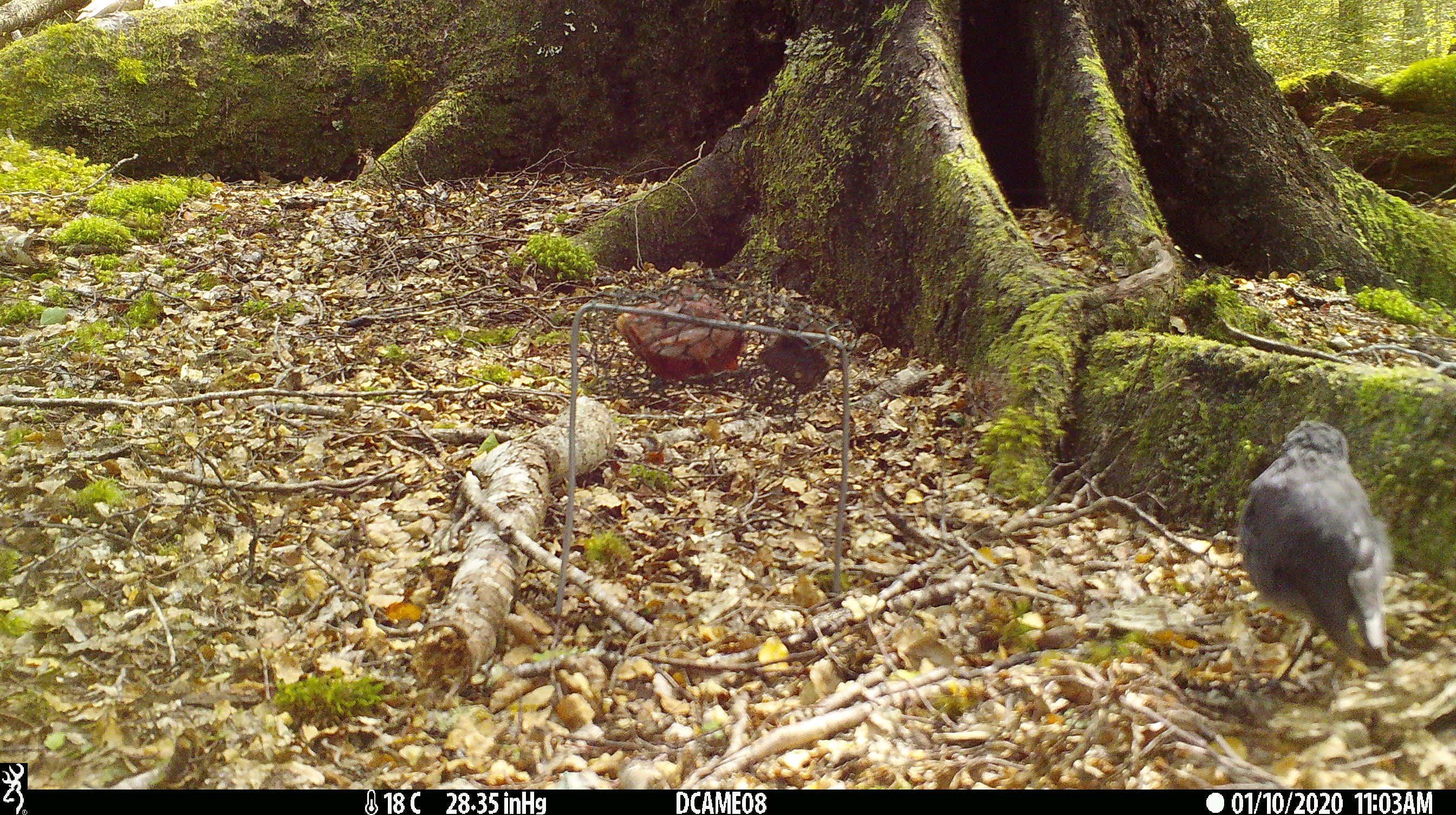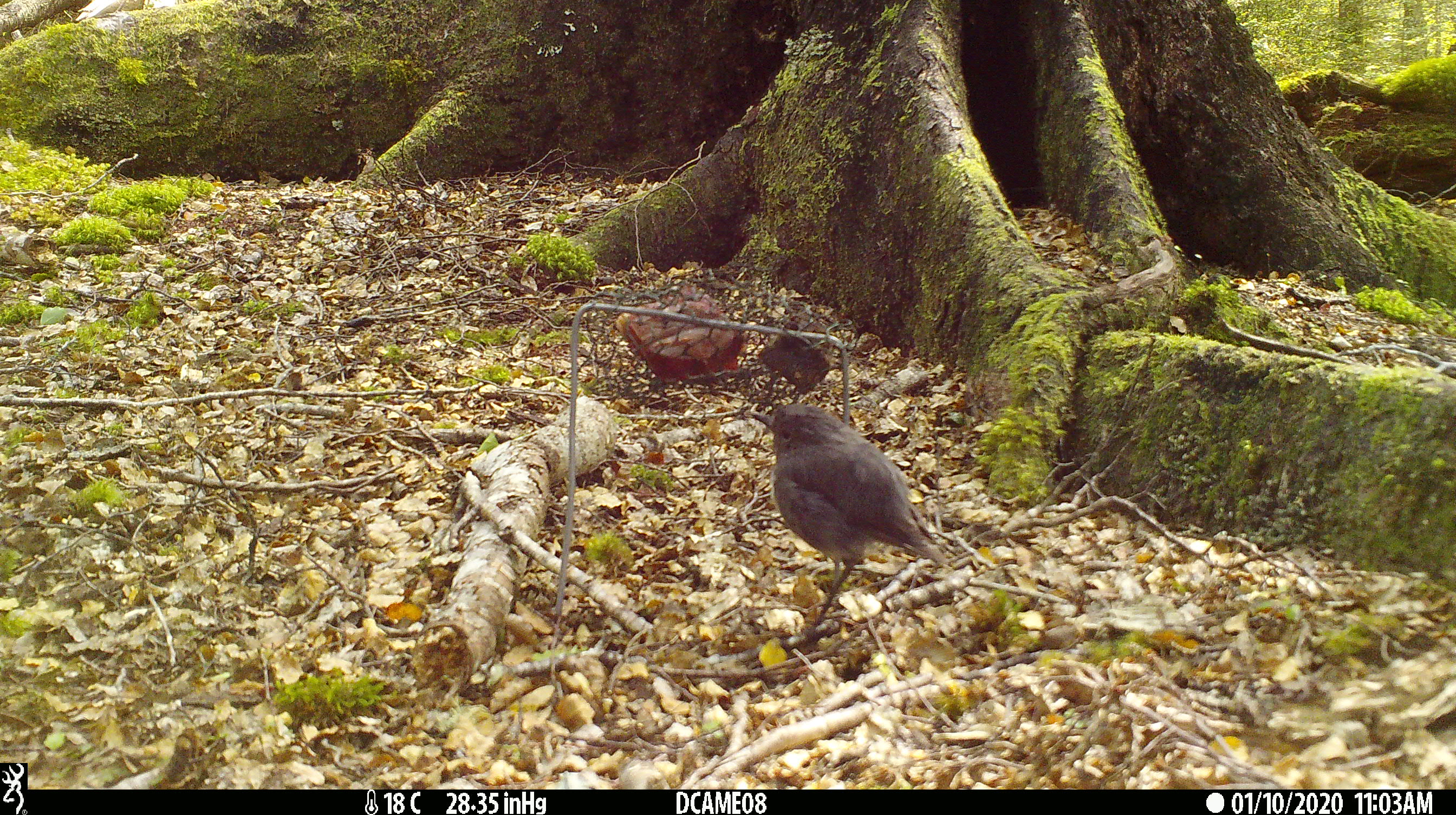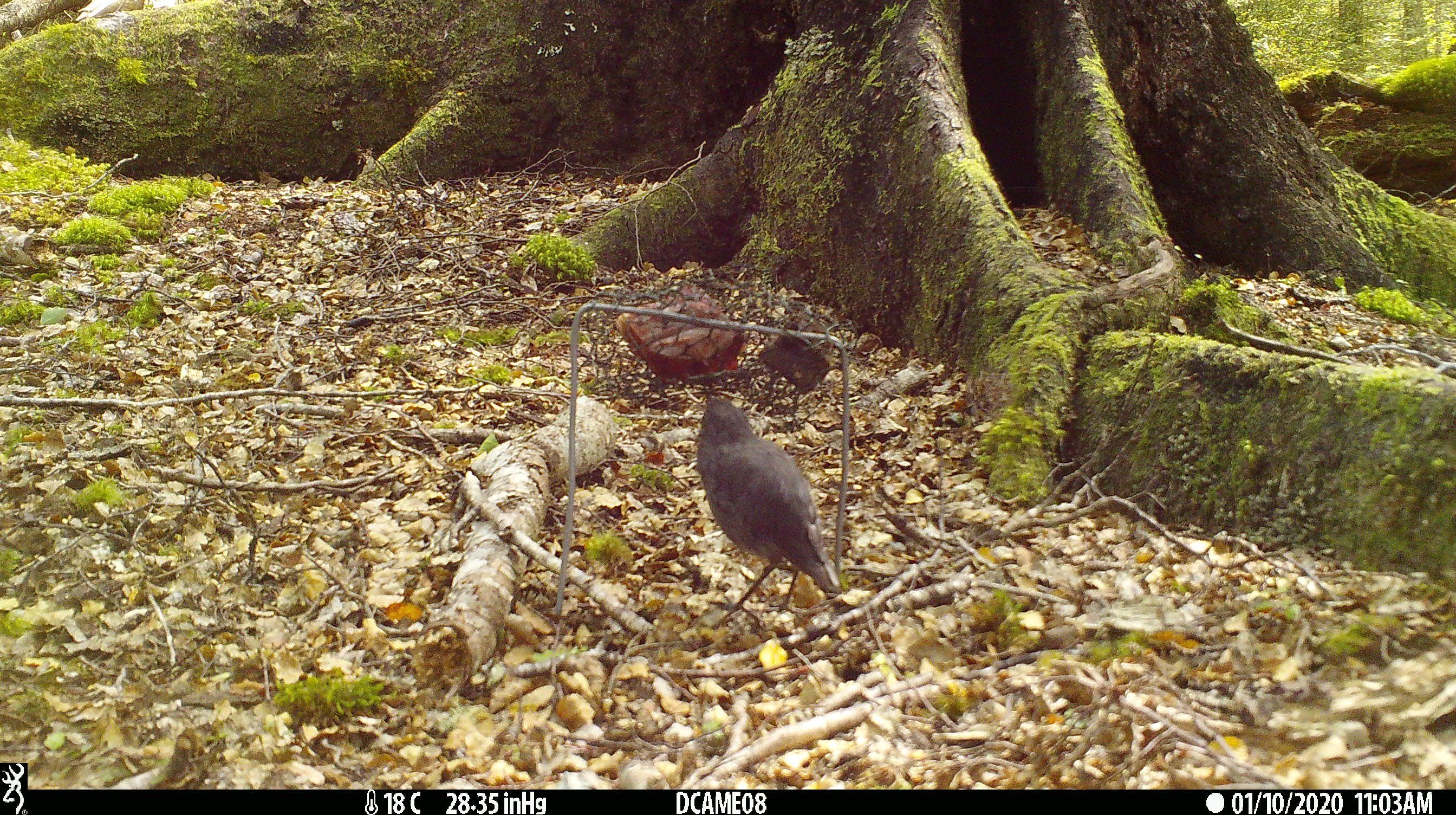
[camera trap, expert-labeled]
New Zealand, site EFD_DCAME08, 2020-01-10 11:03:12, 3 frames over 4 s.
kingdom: Animalia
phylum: Chordata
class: Aves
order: Passeriformes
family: Petroicidae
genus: Petroica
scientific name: Petroica australis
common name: new zealand robin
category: robin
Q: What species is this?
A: Robin (new zealand robin) (Petroica australis).